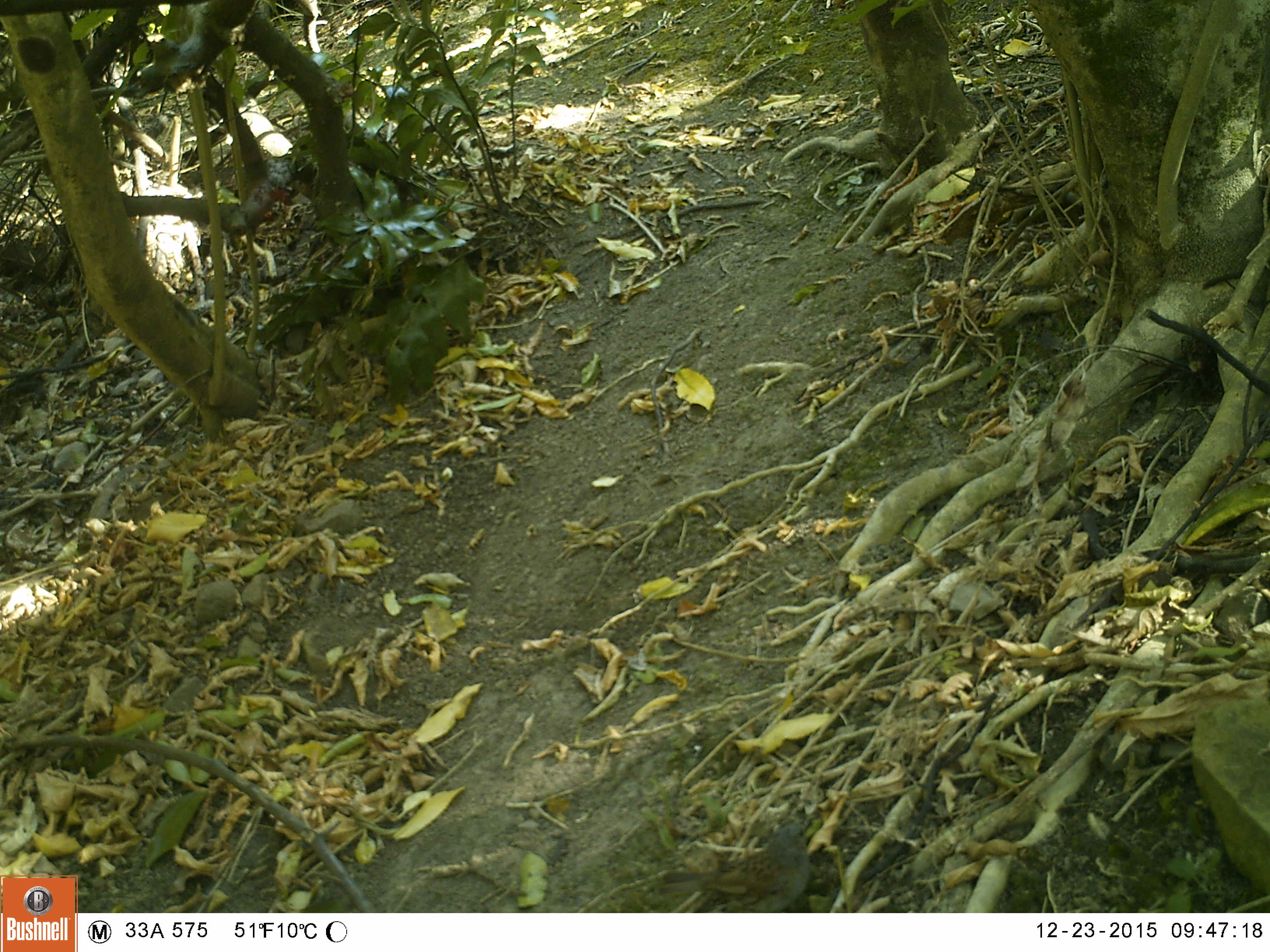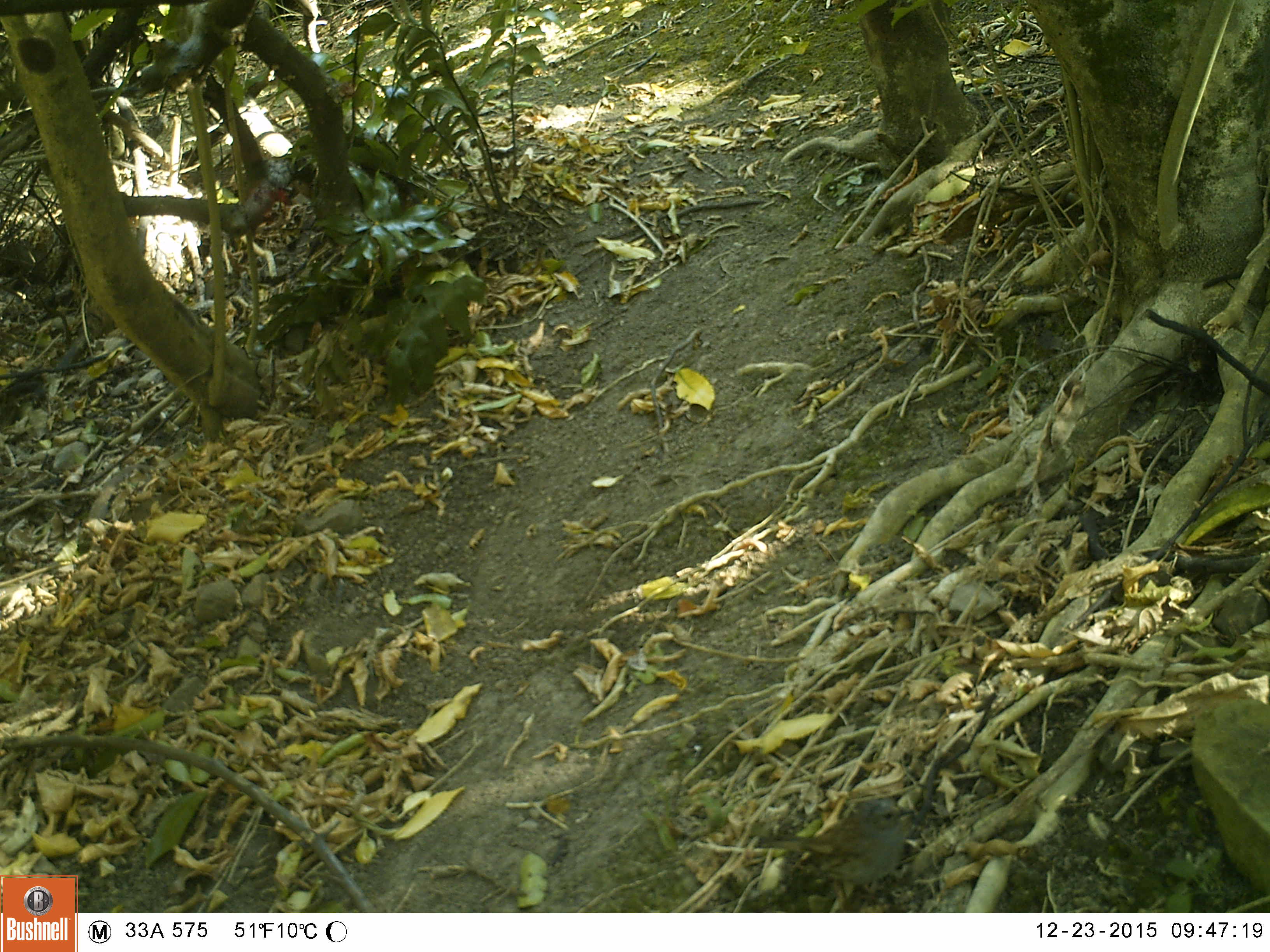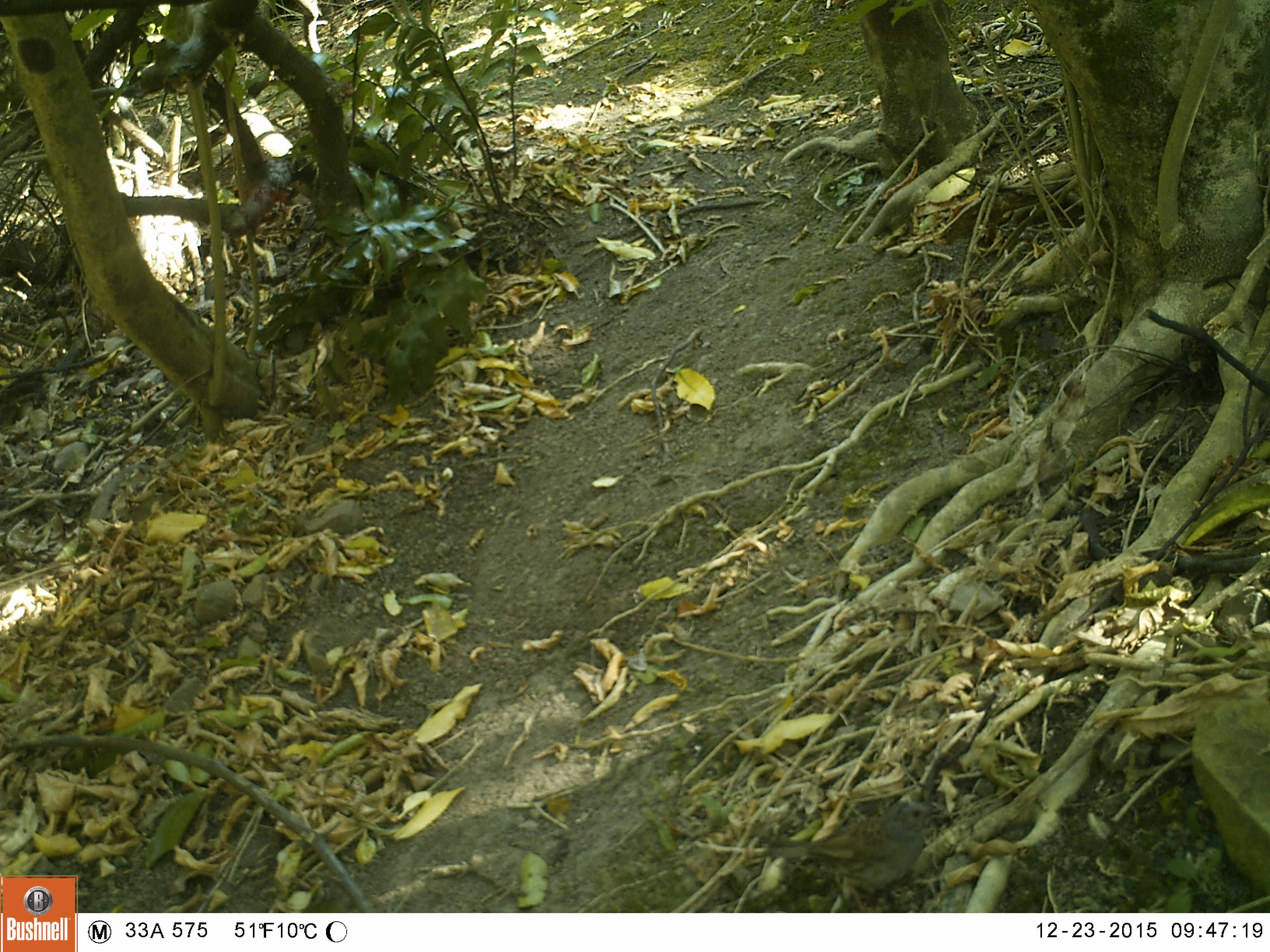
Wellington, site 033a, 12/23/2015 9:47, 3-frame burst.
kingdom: Animalia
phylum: Chordata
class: Aves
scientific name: Aves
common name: bird